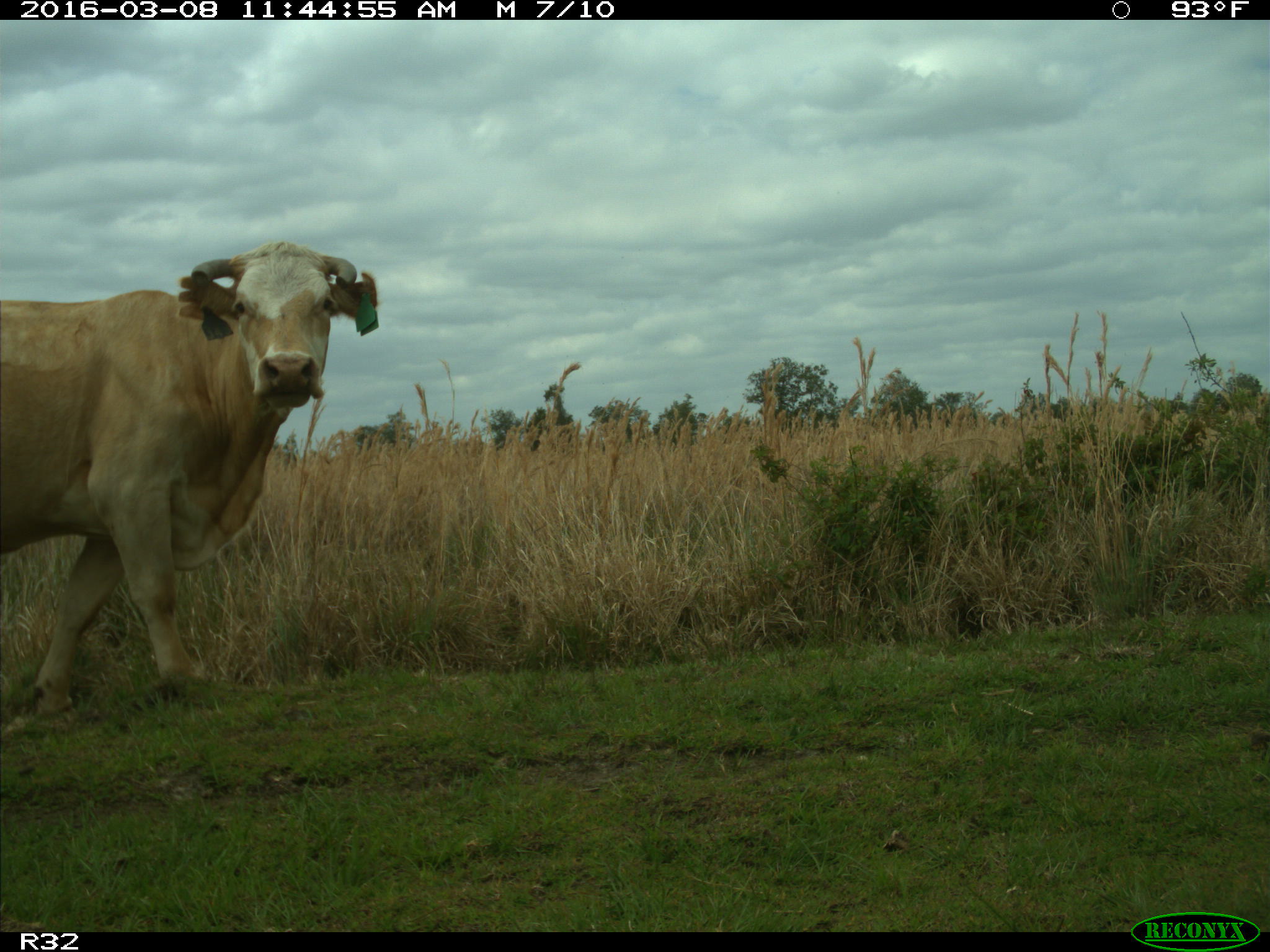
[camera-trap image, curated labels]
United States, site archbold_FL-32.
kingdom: Animalia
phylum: Chordata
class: Mammalia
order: Artiodactyla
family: Bovidae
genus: Bos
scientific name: Bos taurus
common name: domestic cow